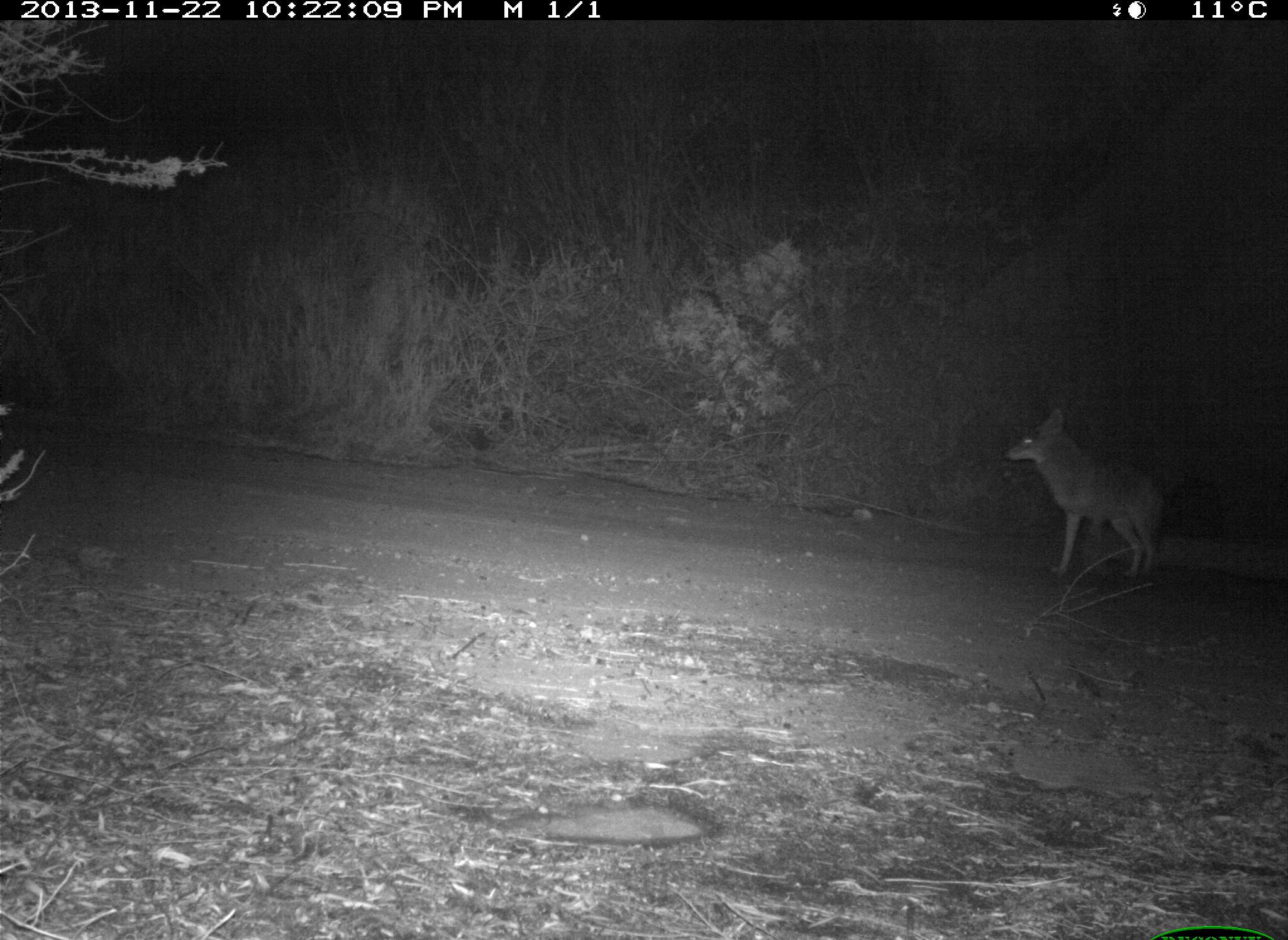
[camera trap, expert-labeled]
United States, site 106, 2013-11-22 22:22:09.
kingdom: Animalia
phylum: Chordata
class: Mammalia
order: Carnivora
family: Canidae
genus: Canis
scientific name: Canis latrans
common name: coyote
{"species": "coyote (Canis latrans)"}